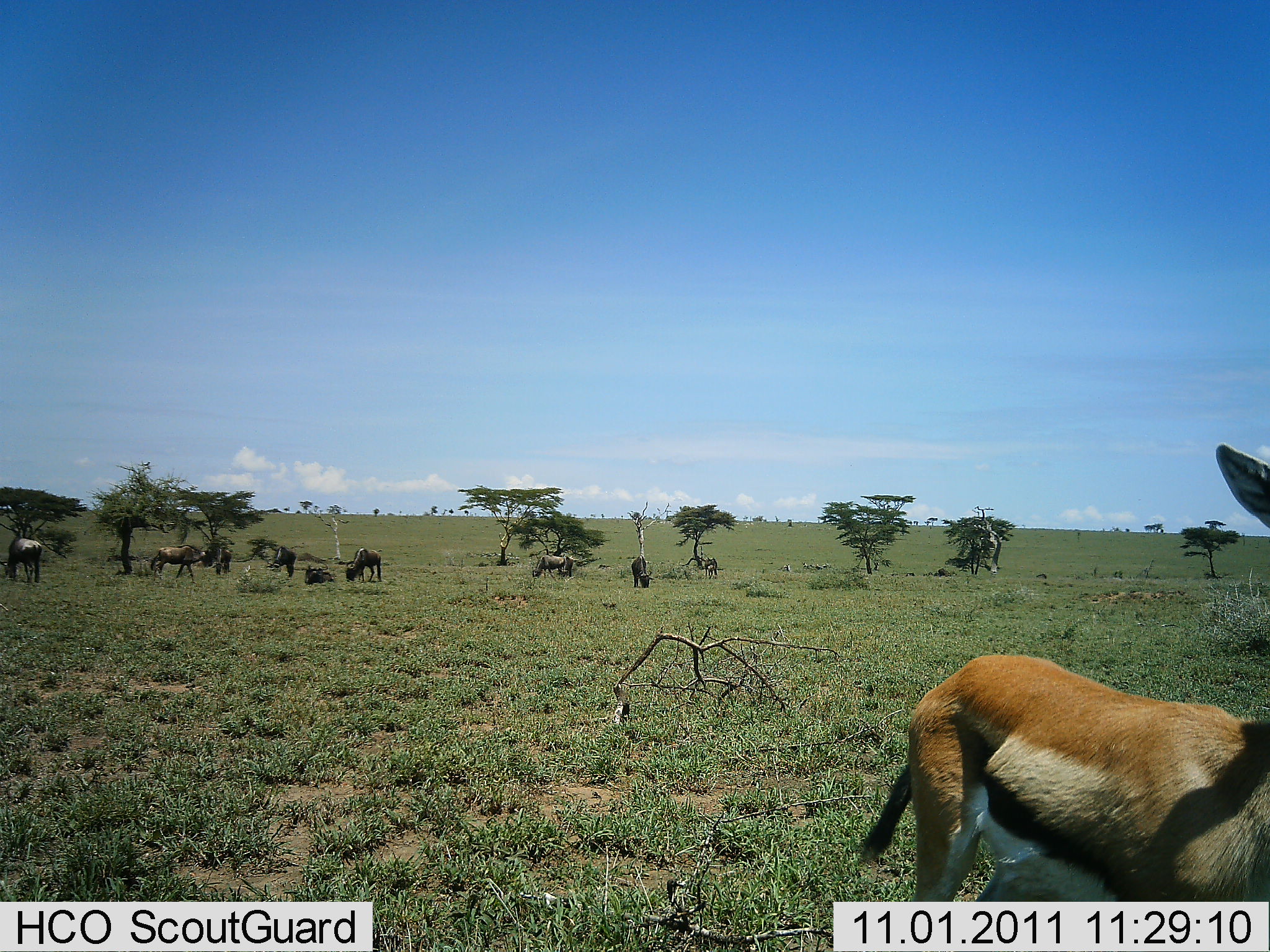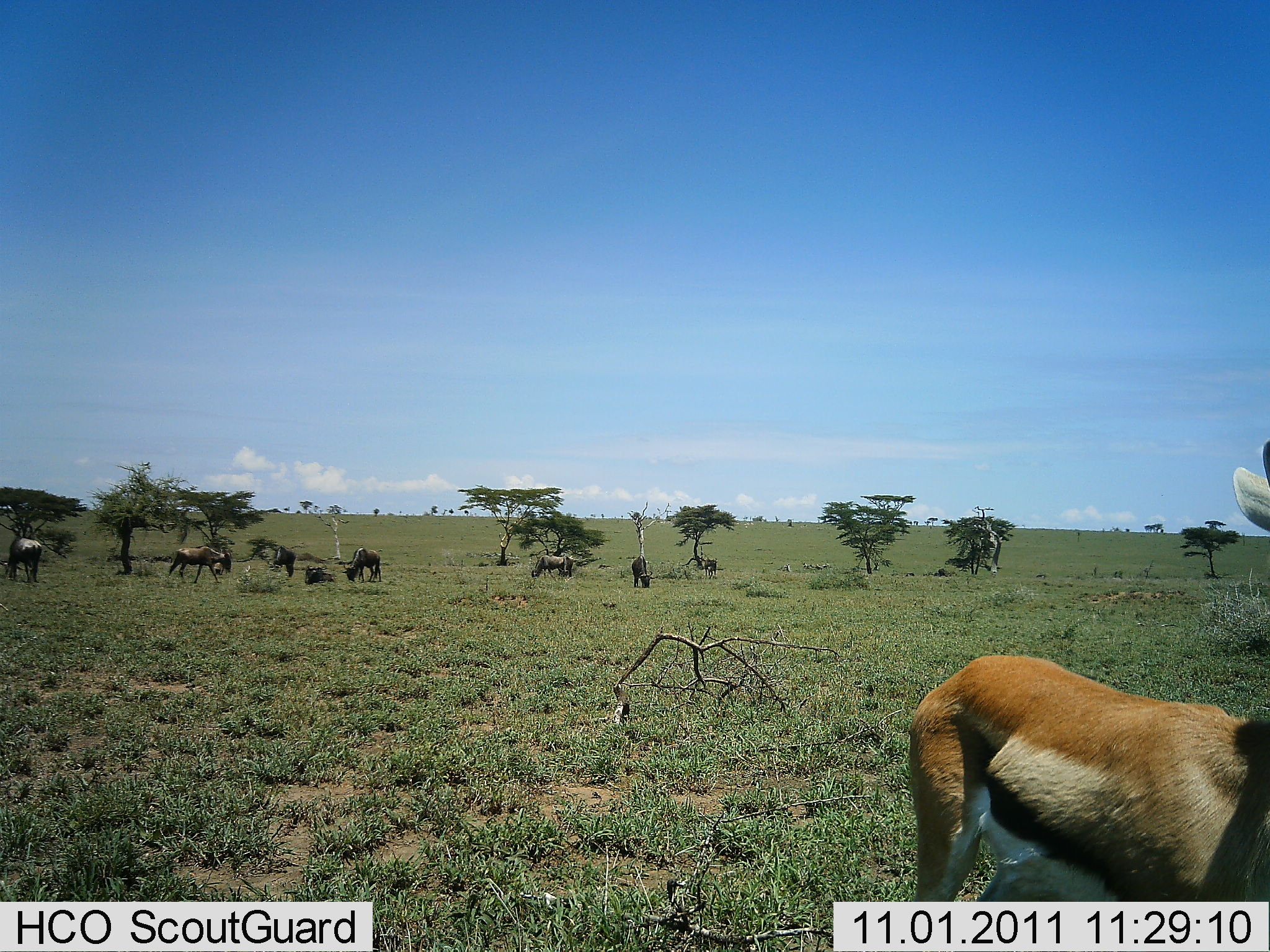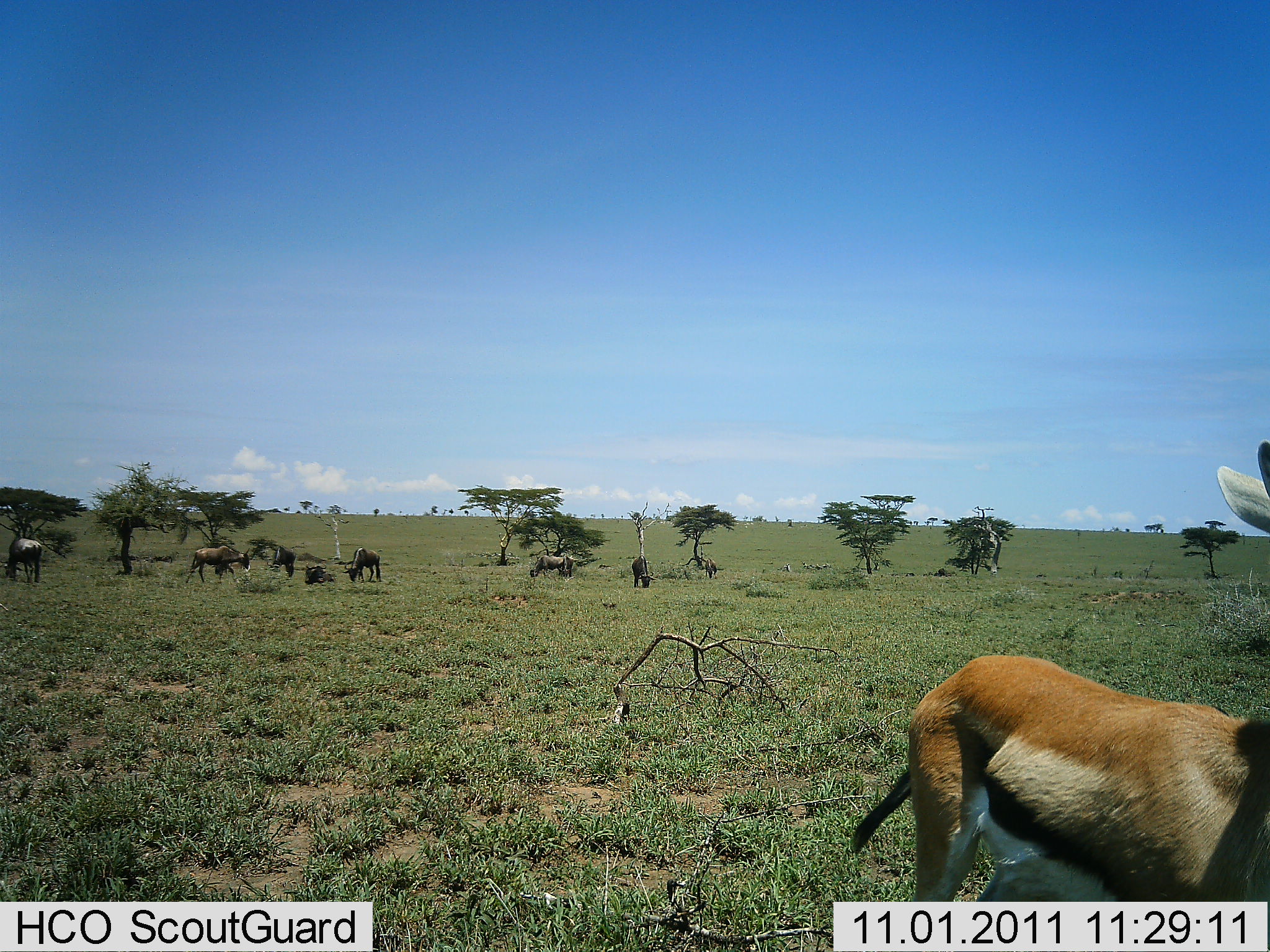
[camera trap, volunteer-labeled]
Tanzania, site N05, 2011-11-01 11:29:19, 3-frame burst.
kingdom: Animalia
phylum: Chordata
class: Mammalia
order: Artiodactyla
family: Bovidae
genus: Eudorcas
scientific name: Eudorcas thomsonii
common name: thomson's gazelle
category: gazellethomsons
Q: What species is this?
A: Gazellethomsons (thomson's gazelle) (Eudorcas thomsonii).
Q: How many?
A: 1.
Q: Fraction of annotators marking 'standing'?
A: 92%.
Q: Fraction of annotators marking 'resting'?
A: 0%.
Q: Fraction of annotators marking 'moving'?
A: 0%.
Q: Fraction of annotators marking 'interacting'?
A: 0%.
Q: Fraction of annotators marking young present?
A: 0%.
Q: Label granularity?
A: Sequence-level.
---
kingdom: Animalia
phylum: Chordata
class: Mammalia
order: Artiodactyla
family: Bovidae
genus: Connochaetes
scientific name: Connochaetes taurinus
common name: blue wildebeest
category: wildebeest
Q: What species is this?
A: Wildebeest (blue wildebeest) (Connochaetes taurinus).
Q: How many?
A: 7.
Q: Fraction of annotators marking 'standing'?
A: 38%.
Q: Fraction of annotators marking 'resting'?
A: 31%.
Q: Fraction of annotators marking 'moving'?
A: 46%.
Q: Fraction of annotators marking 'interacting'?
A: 0%.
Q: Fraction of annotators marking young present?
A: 0%.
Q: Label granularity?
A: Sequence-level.